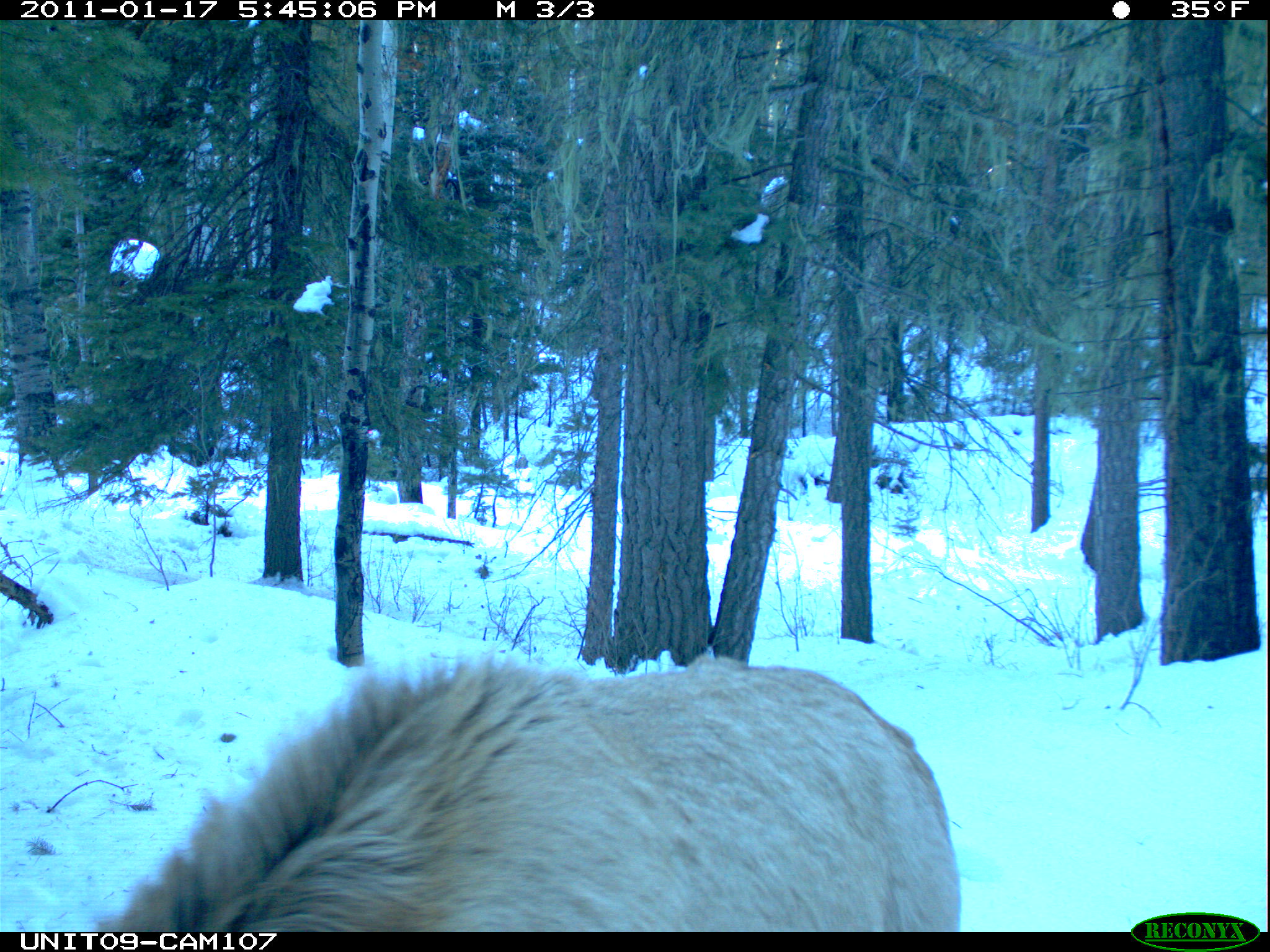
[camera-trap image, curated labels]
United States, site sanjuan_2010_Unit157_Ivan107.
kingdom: Animalia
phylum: Chordata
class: Mammalia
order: Artiodactyla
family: Cervidae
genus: Cervus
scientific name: Cervus elaphus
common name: red deer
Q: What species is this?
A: Cervus elaphus (red deer).